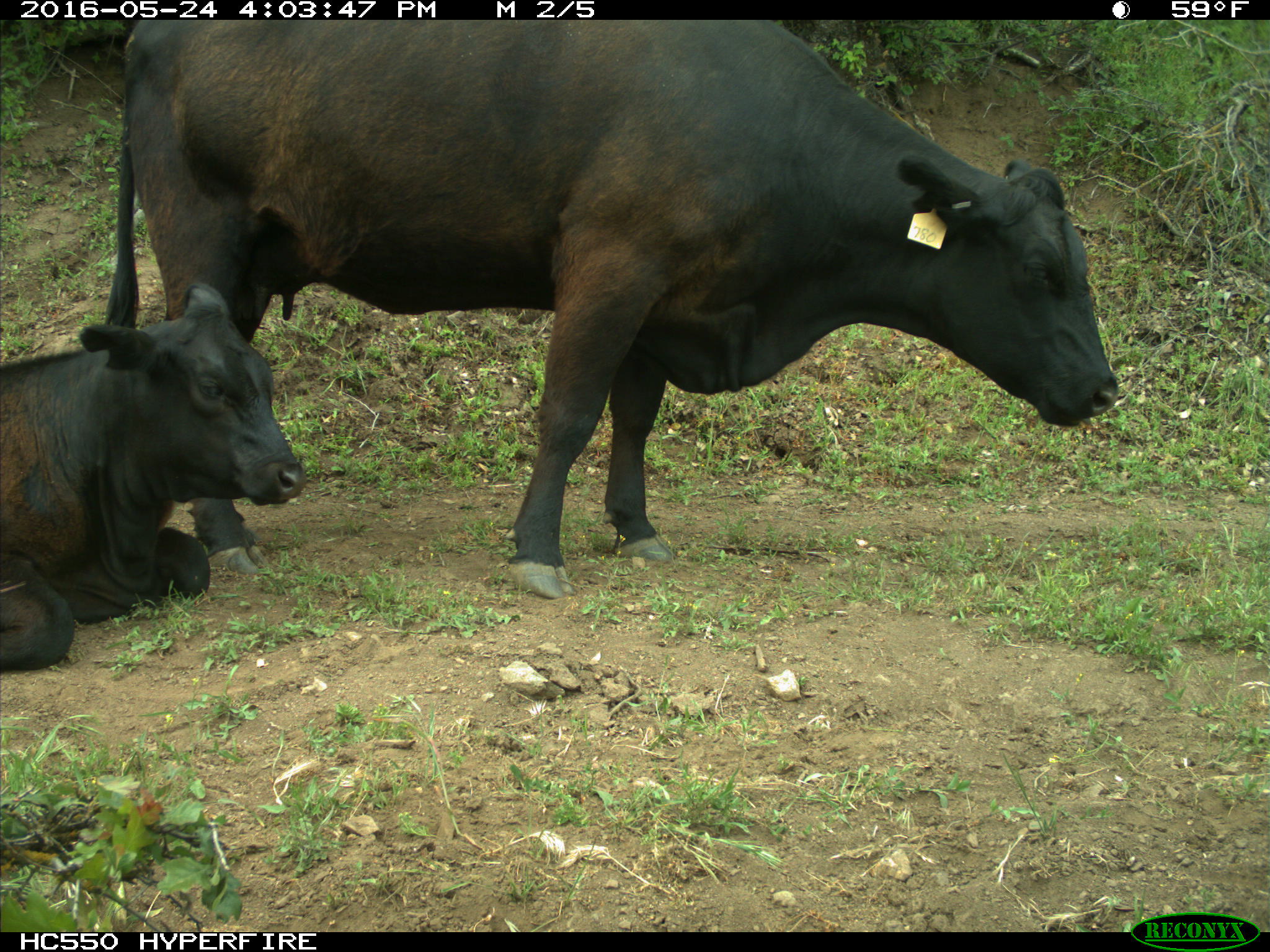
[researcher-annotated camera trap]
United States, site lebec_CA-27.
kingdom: Animalia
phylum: Chordata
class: Mammalia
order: Artiodactyla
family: Bovidae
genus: Bos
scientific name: Bos taurus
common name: domestic cow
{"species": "Bos taurus (domestic cow)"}